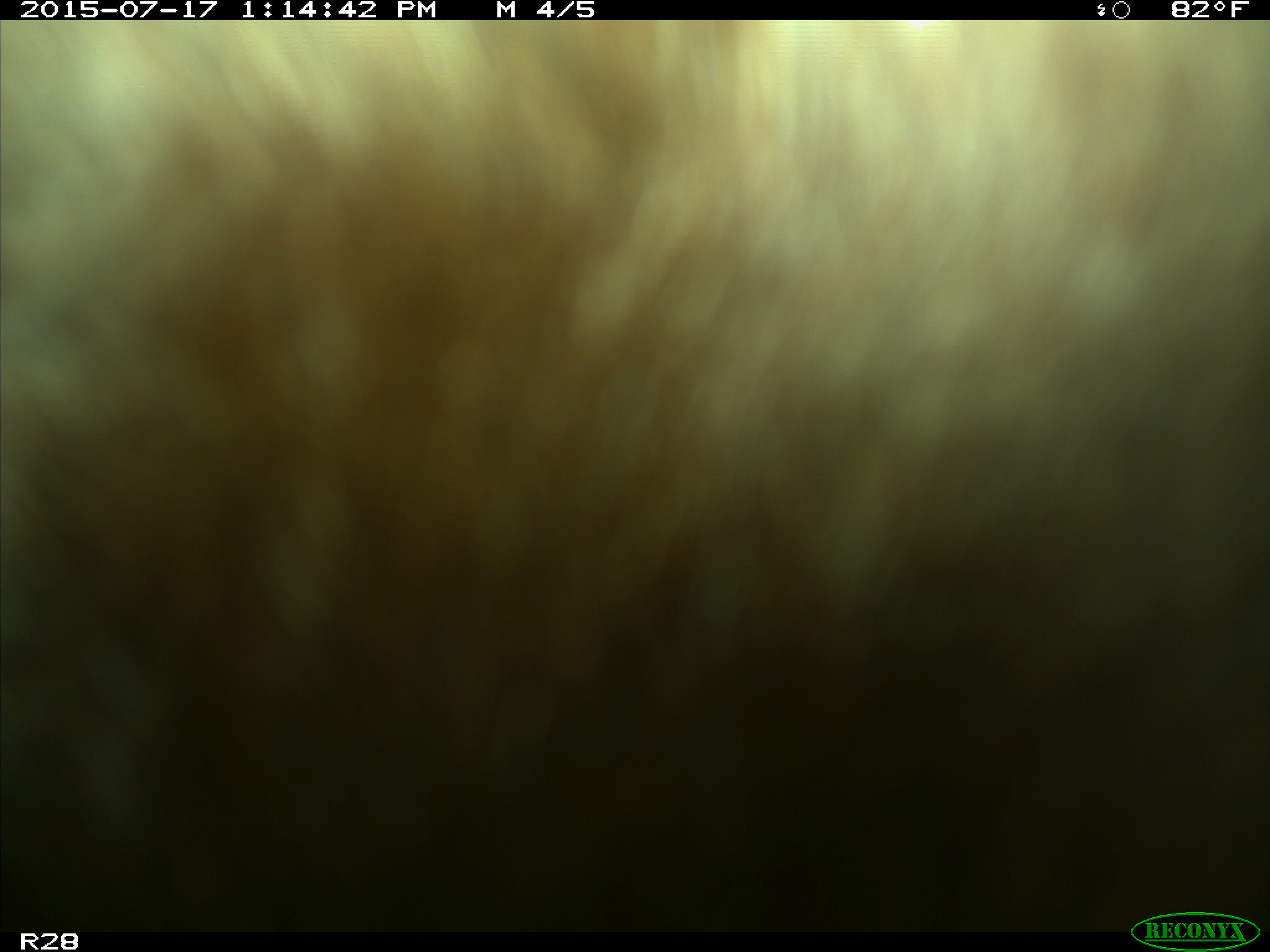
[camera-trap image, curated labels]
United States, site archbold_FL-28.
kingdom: Animalia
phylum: Chordata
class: Mammalia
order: Artiodactyla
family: Bovidae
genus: Bos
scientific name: Bos taurus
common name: domestic cow